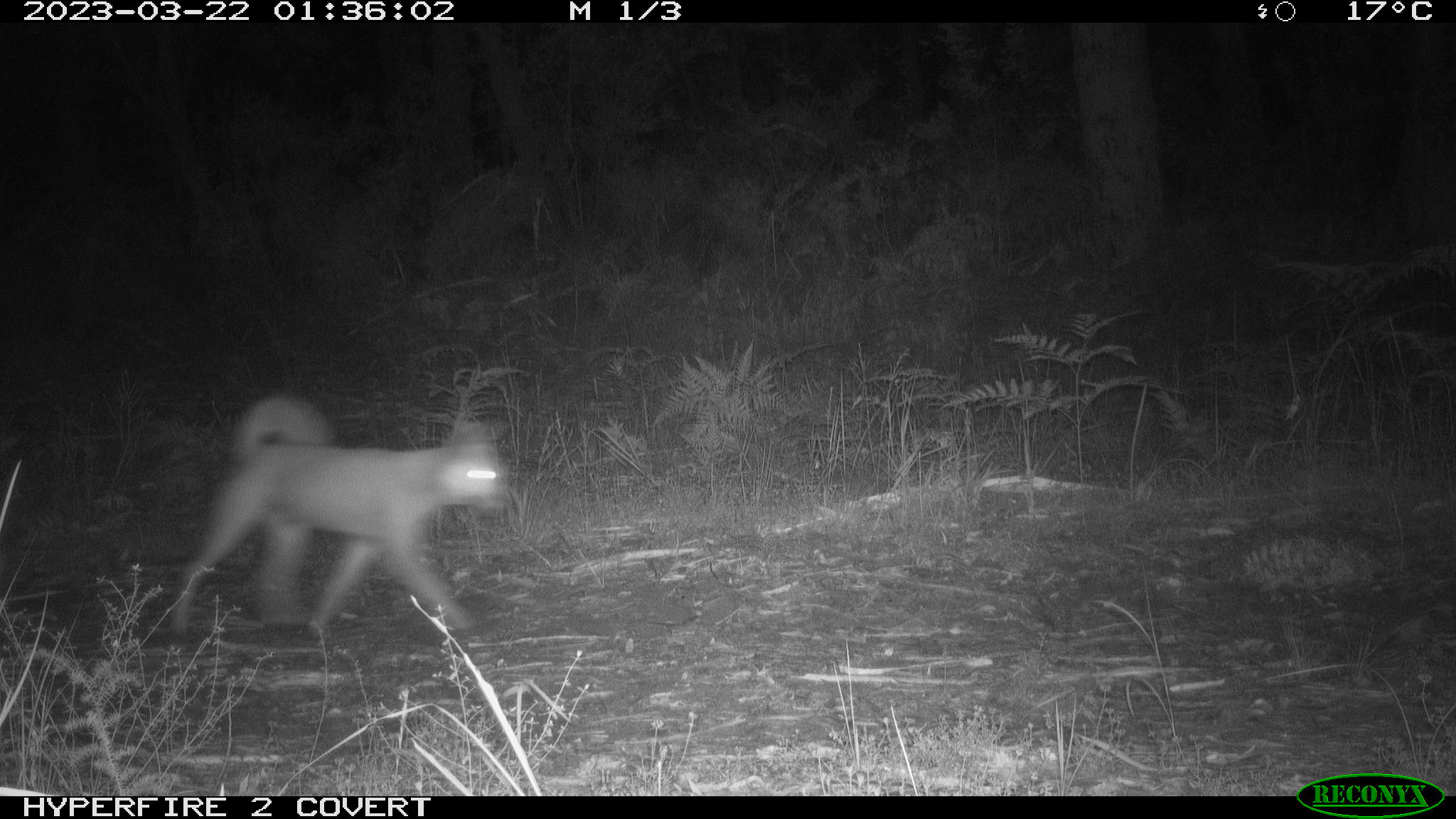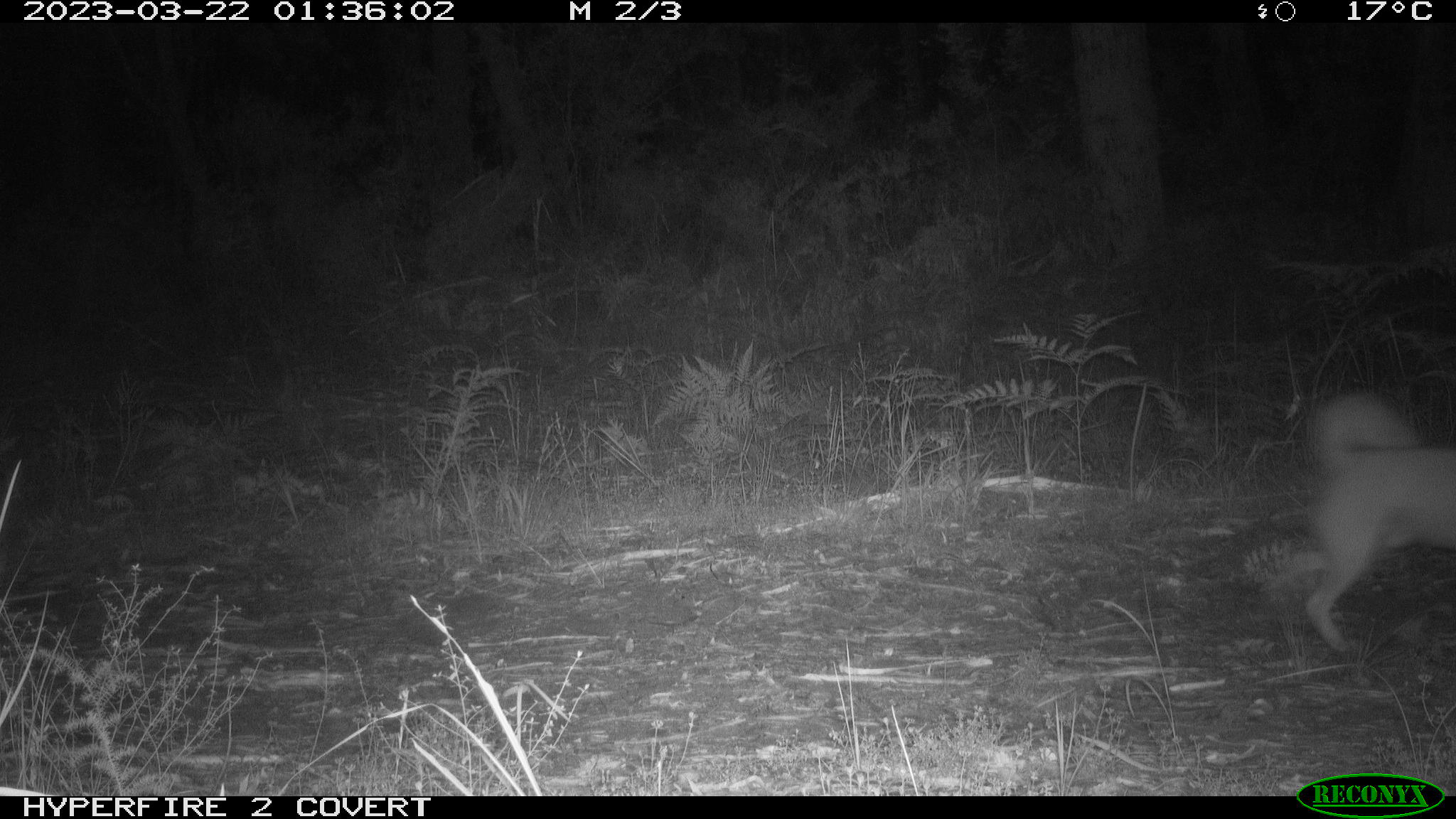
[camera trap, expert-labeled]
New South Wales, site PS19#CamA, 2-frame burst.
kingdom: Animalia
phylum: Chordata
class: Mammalia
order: Carnivora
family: Canidae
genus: Canis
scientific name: Canis familiaris dingo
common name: dingo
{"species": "dingo (Canis familiaris dingo)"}